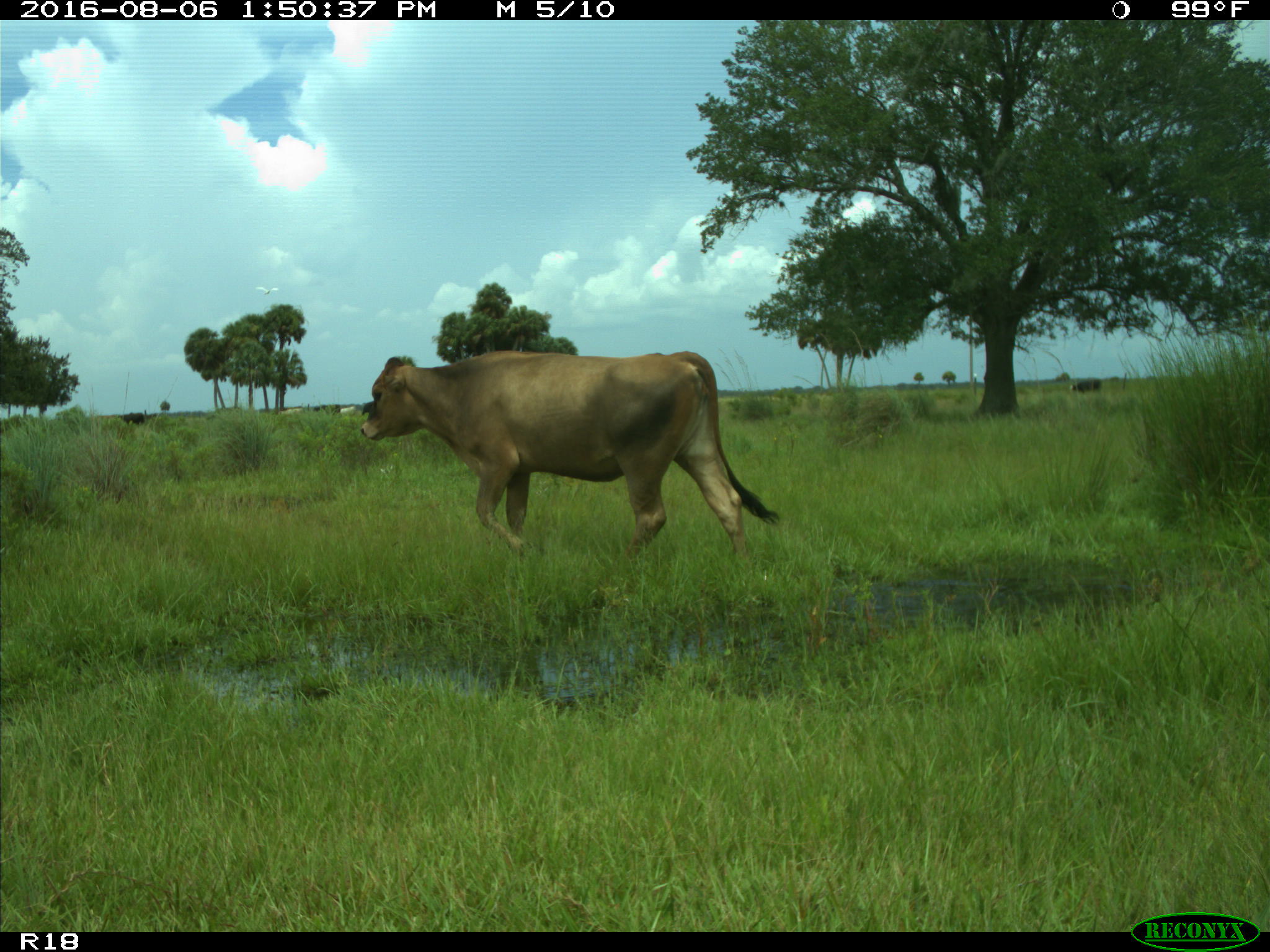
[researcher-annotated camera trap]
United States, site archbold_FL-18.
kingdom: Animalia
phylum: Chordata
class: Mammalia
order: Artiodactyla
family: Bovidae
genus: Bos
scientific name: Bos taurus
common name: domestic cow